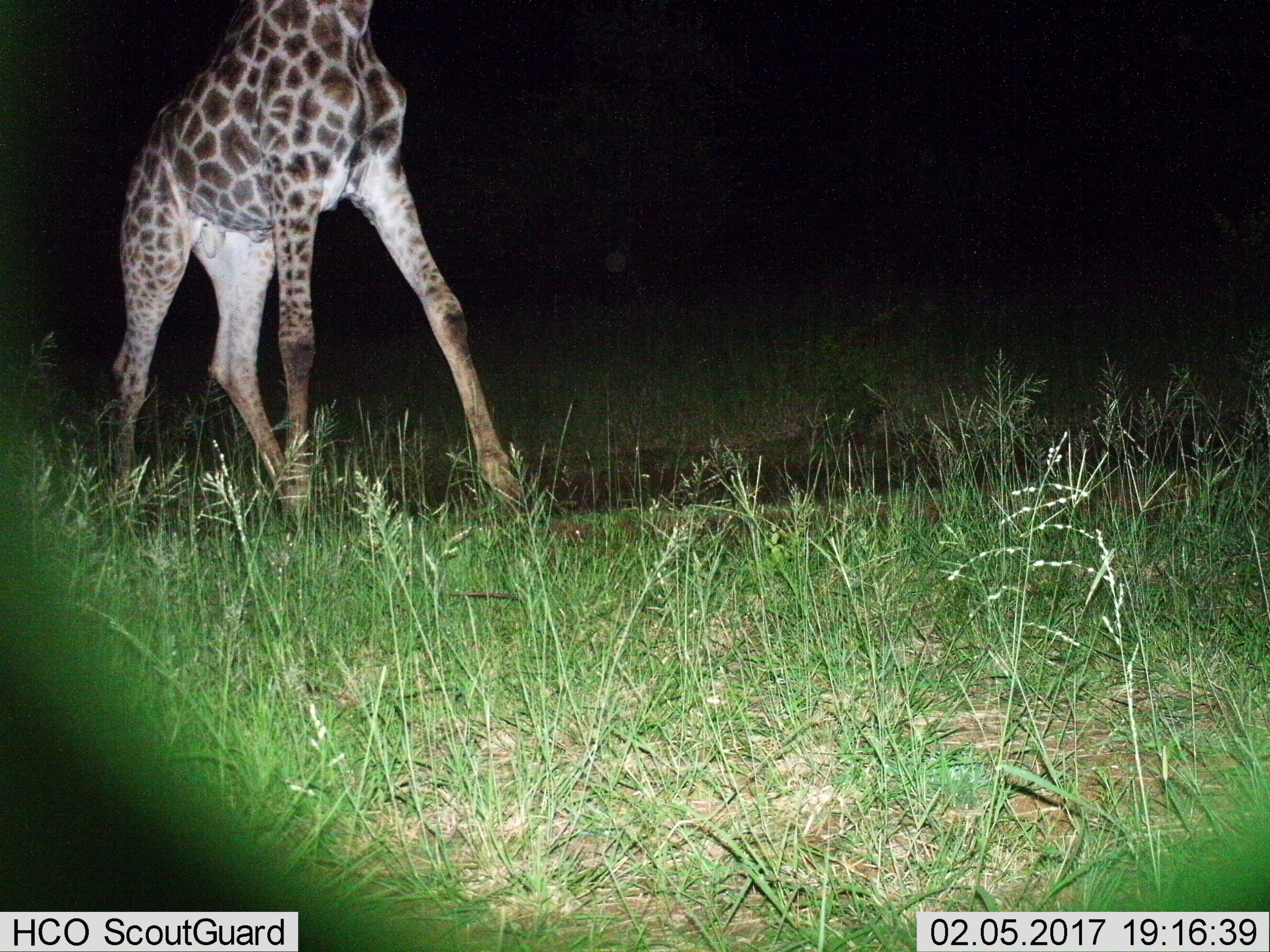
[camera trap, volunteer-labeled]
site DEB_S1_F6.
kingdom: Animalia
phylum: Chordata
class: Mammalia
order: Artiodactyla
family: Giraffidae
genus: Giraffa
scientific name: Giraffa camelopardalis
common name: giraffe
Giraffe (Giraffa camelopardalis), count 1. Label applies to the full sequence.